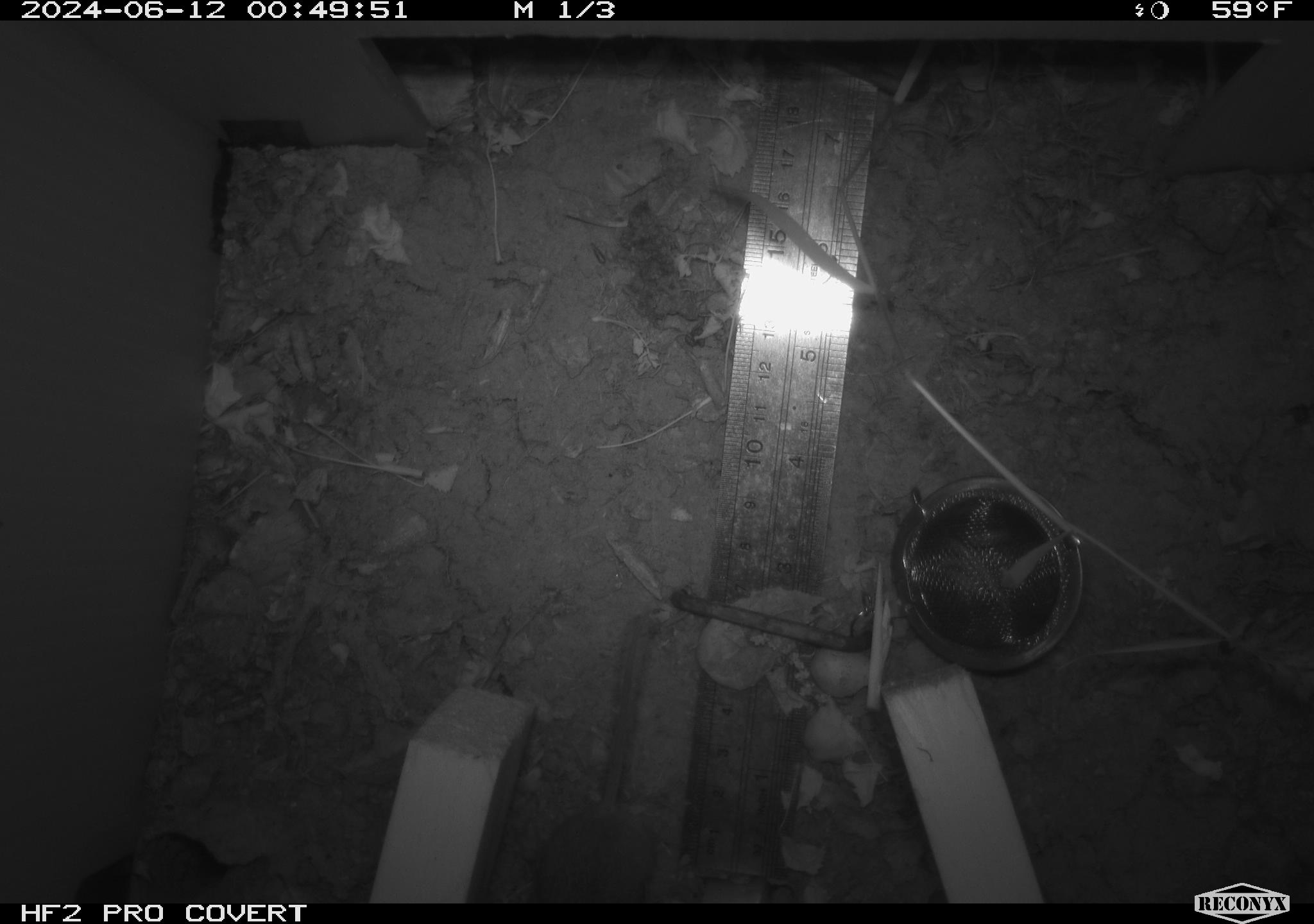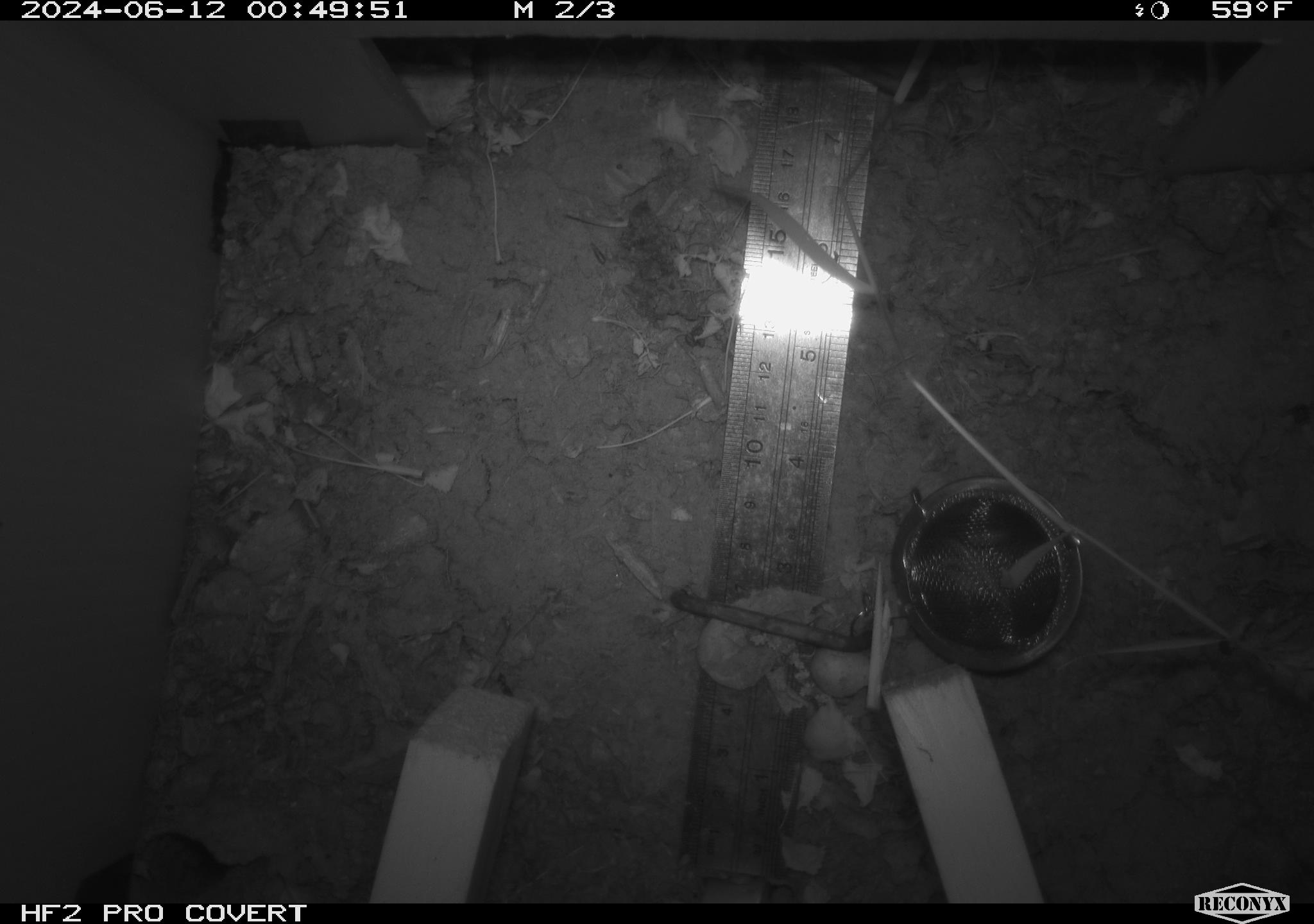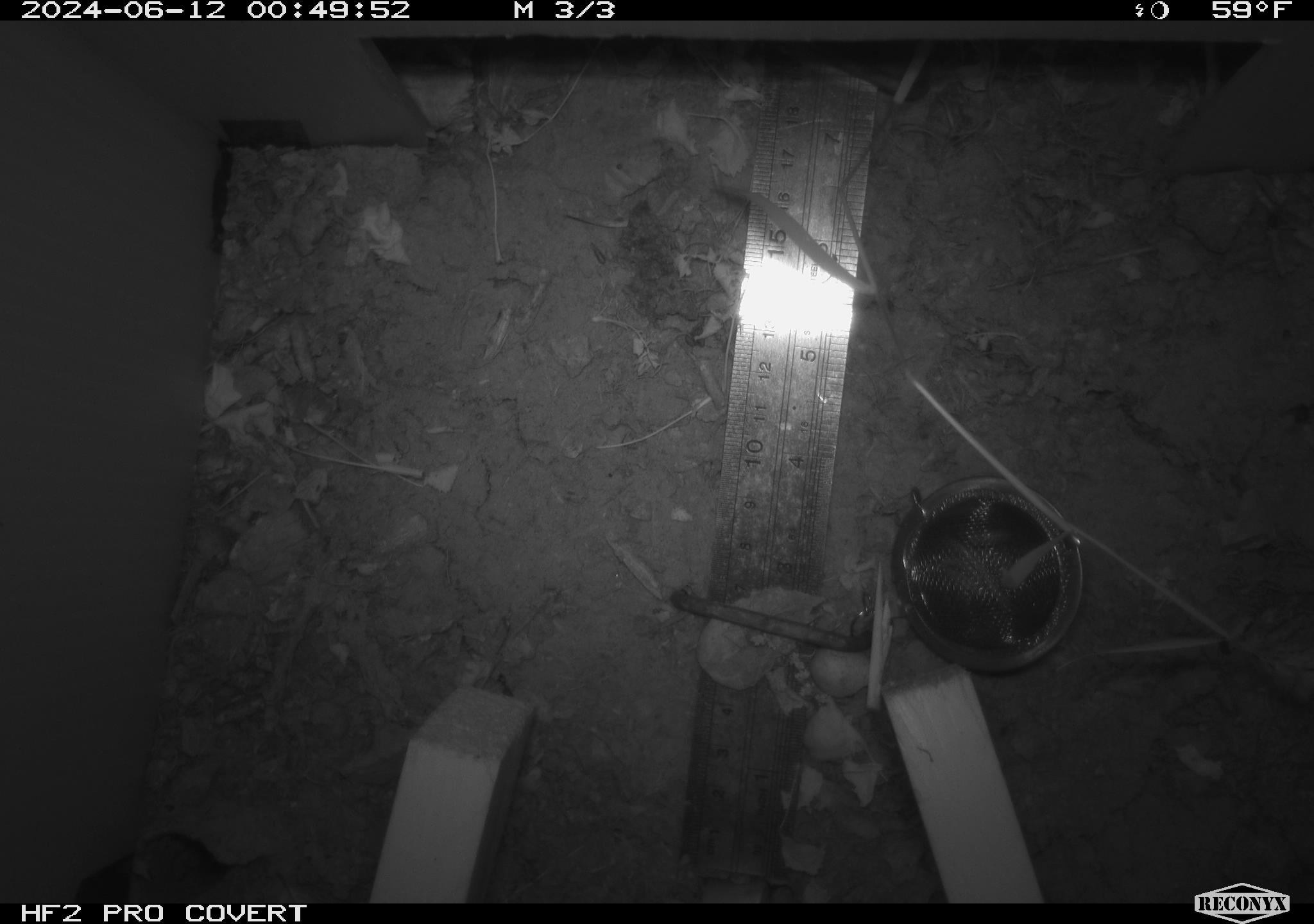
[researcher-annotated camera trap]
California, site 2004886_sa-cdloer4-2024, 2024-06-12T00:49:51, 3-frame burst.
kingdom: Animalia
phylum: Chordata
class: Mammalia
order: Rodentia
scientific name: Rodentia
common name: rodent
Rodent (Rodentia).